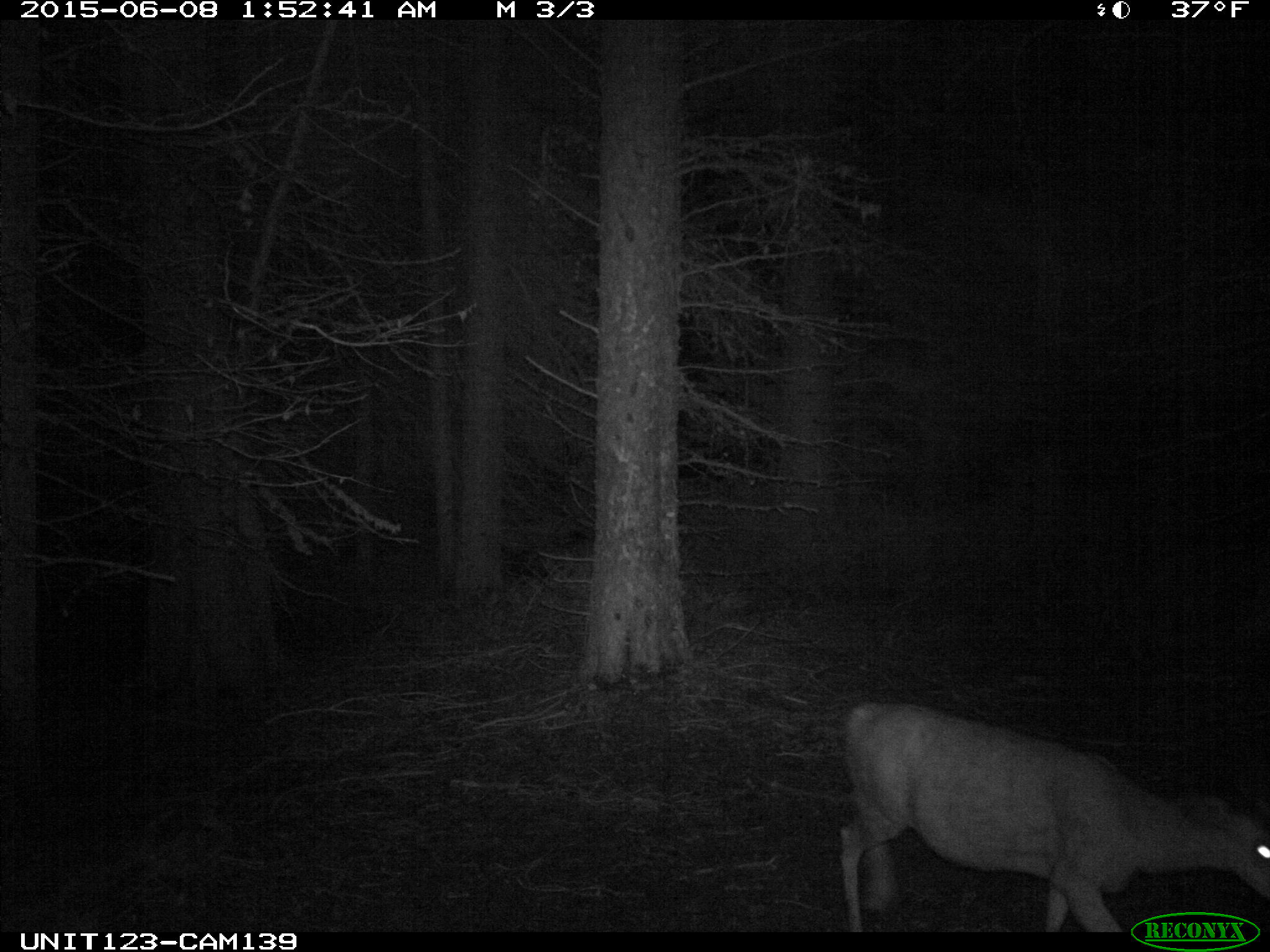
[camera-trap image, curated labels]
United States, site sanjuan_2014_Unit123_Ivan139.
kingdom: Animalia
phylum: Chordata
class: Mammalia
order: Artiodactyla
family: Cervidae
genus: Odocoileus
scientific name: Odocoileus hemionus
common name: mule deer